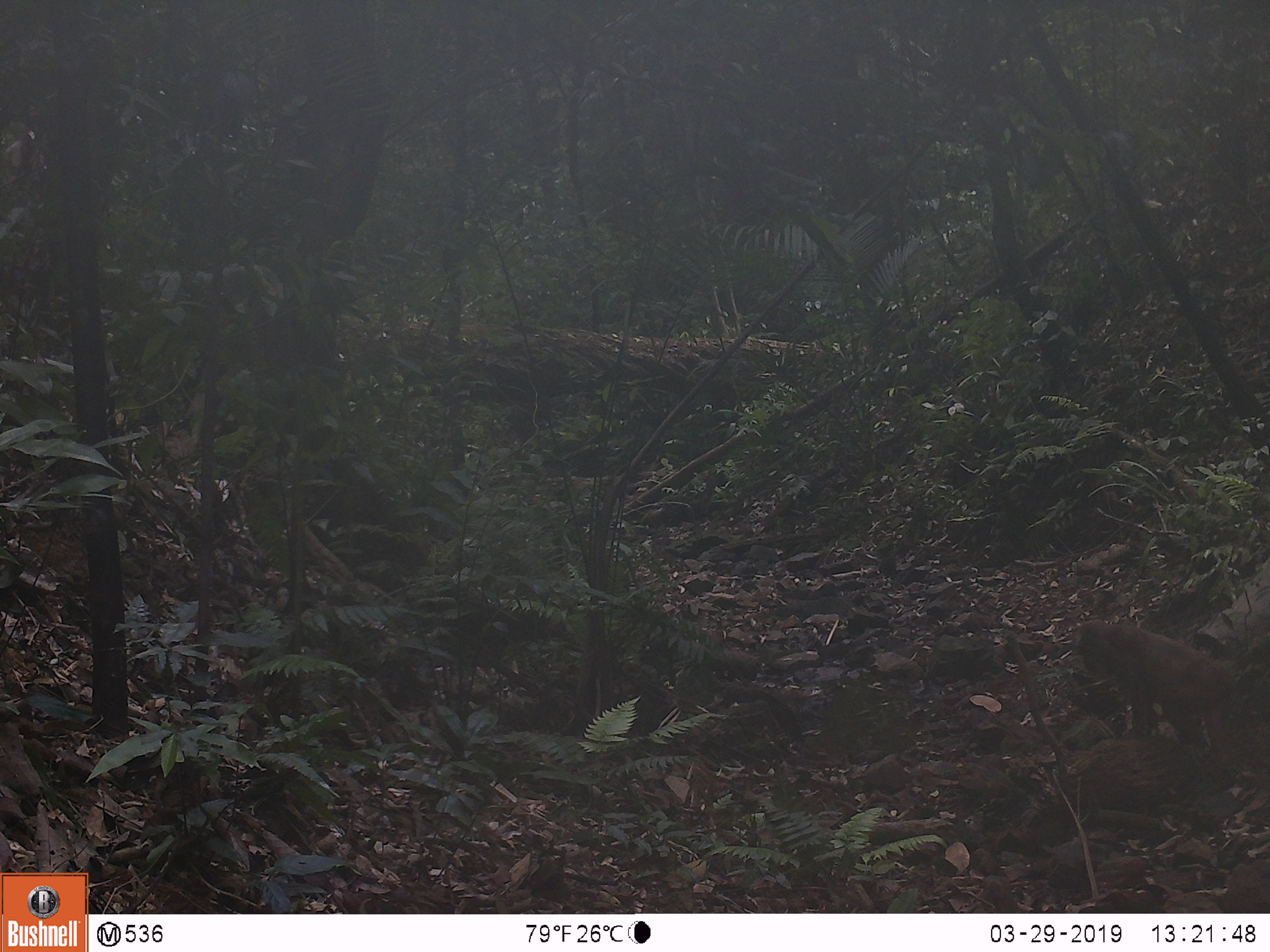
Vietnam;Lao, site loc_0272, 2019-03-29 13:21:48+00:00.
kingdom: Animalia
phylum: Chordata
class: Mammalia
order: Primates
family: Cercopithecidae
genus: Macaca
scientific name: Macaca arctoides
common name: stump-tailed macaque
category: stump tailed macaque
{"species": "stump tailed macaque (stump-tailed macaque) (Macaca arctoides)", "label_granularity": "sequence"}